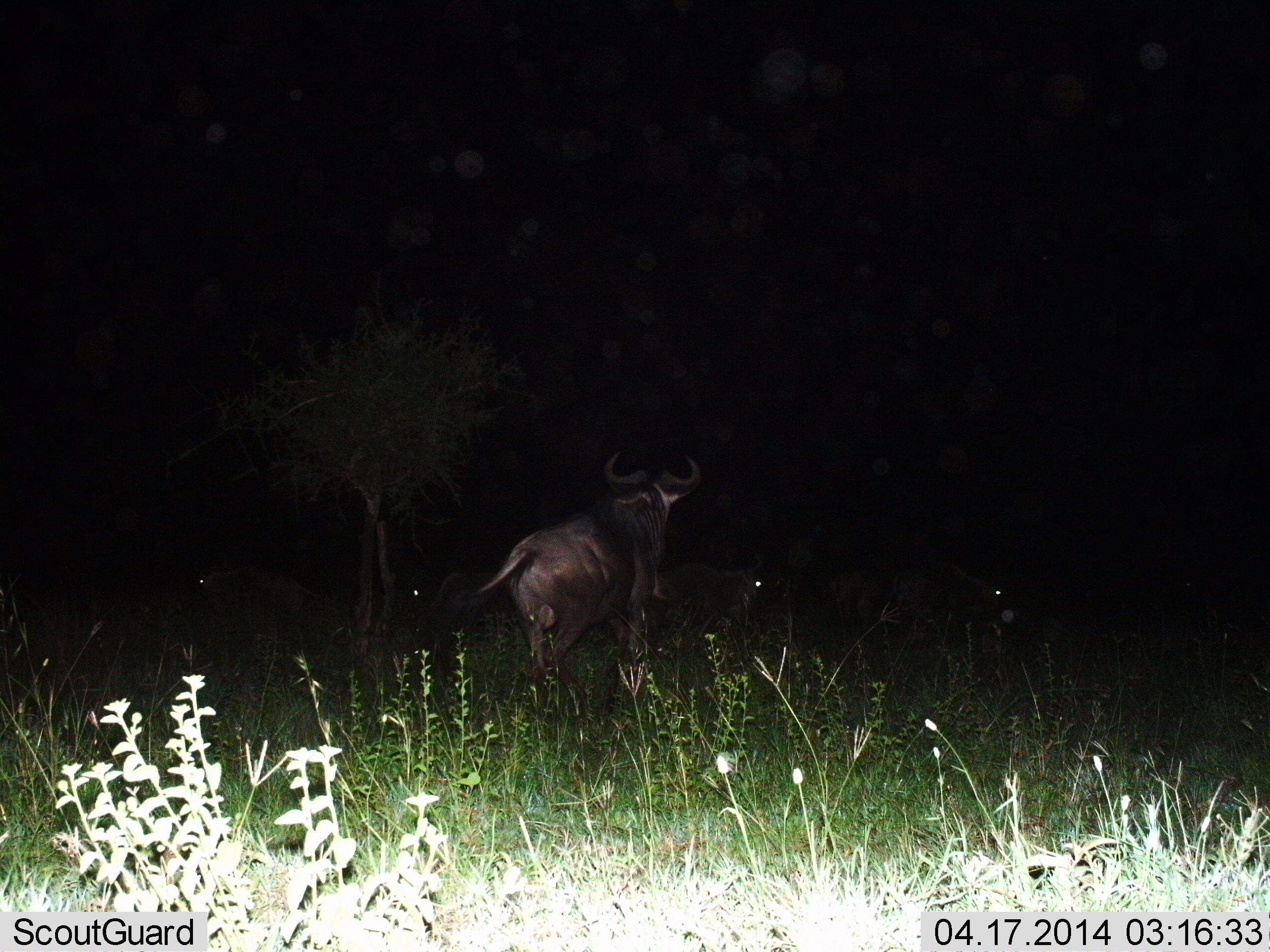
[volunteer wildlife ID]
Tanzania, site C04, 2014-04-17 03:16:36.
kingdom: Animalia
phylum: Chordata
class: Mammalia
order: Artiodactyla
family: Bovidae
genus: Connochaetes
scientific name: Connochaetes taurinus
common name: blue wildebeest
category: wildebeest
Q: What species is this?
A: Wildebeest (blue wildebeest) (Connochaetes taurinus).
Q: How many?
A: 5.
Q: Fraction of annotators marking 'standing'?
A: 90%.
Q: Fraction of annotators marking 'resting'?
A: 0%.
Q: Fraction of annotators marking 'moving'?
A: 20%.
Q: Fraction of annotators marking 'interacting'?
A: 10%.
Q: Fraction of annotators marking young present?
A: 0%.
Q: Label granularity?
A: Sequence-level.